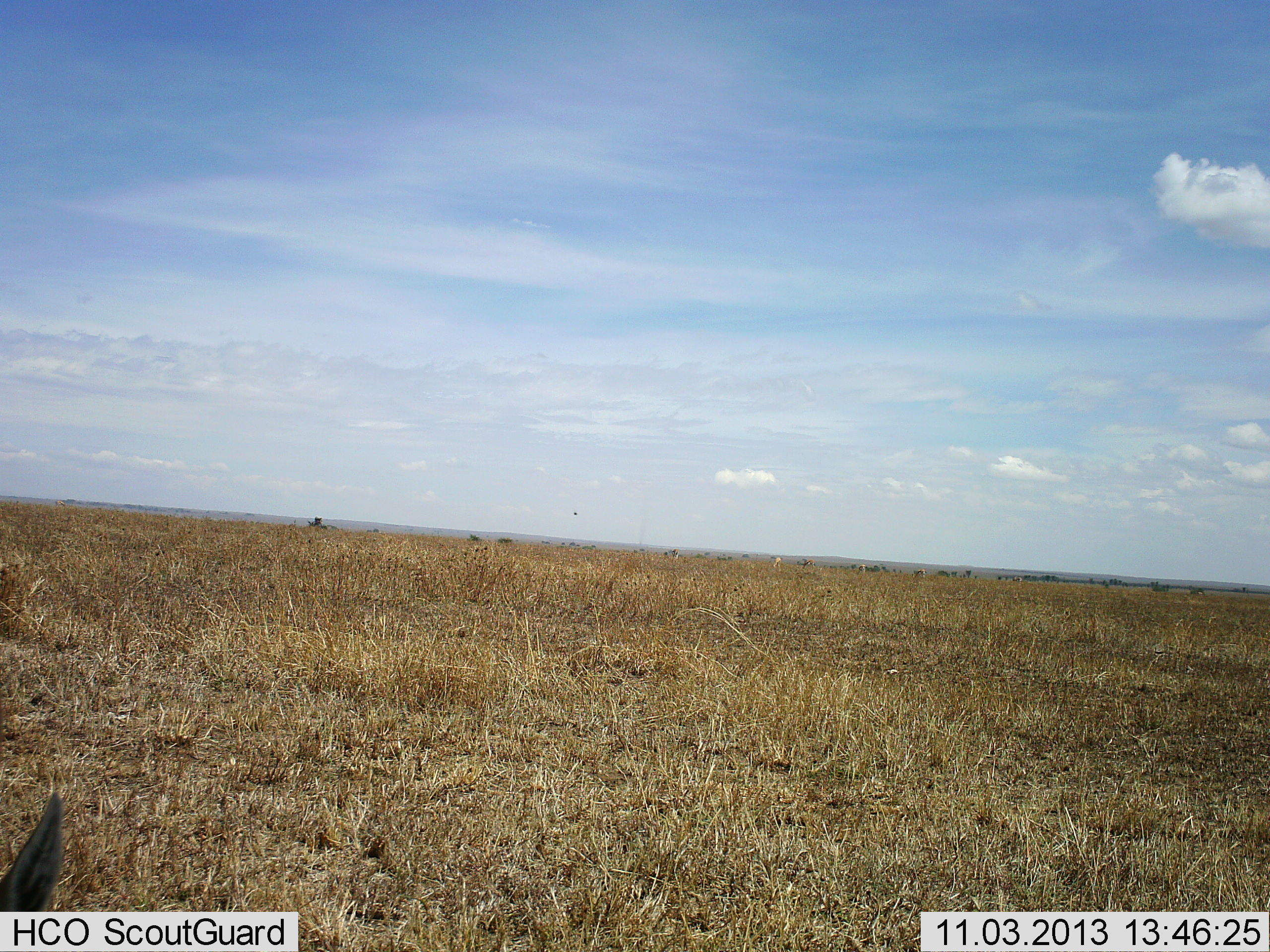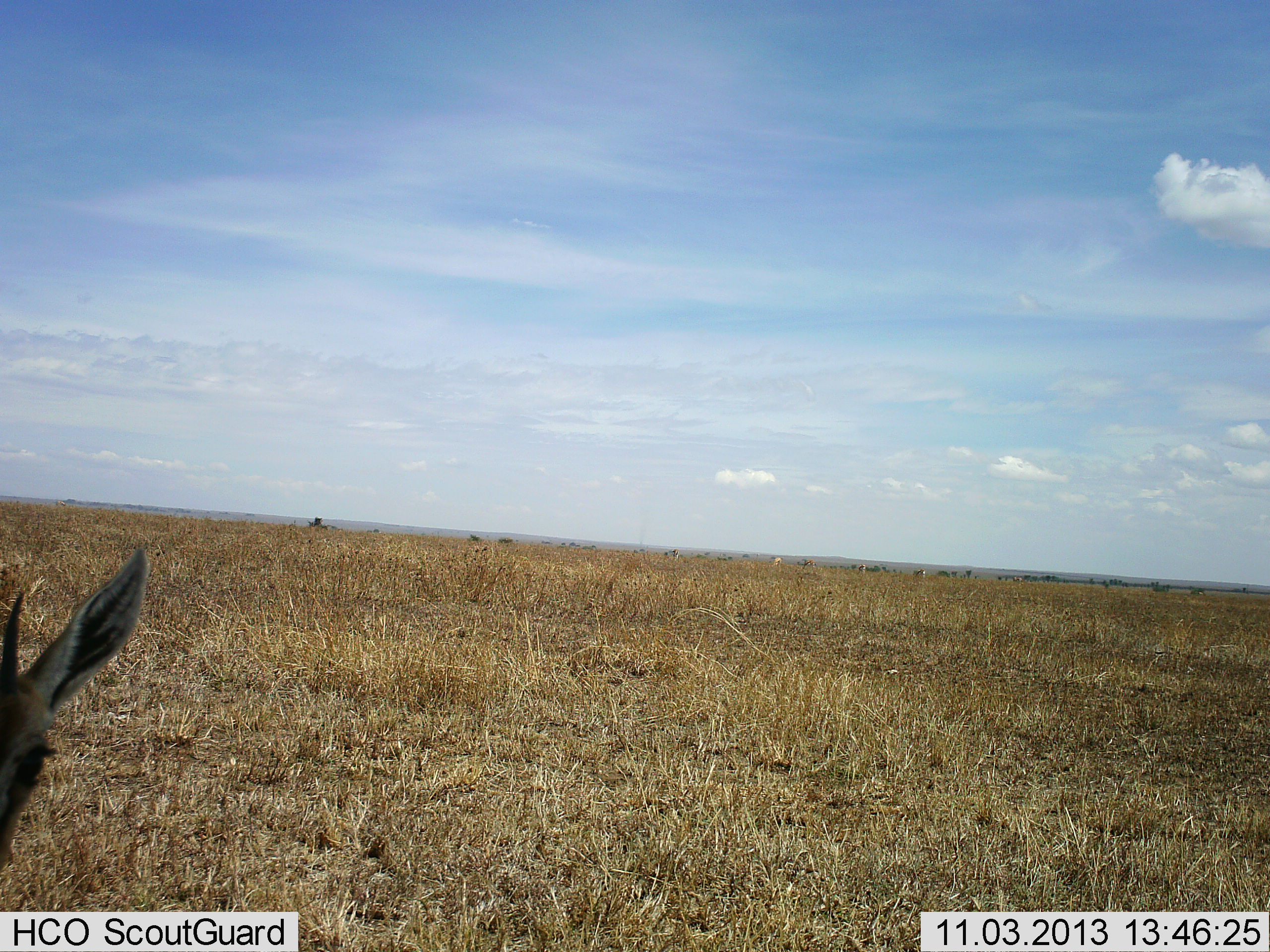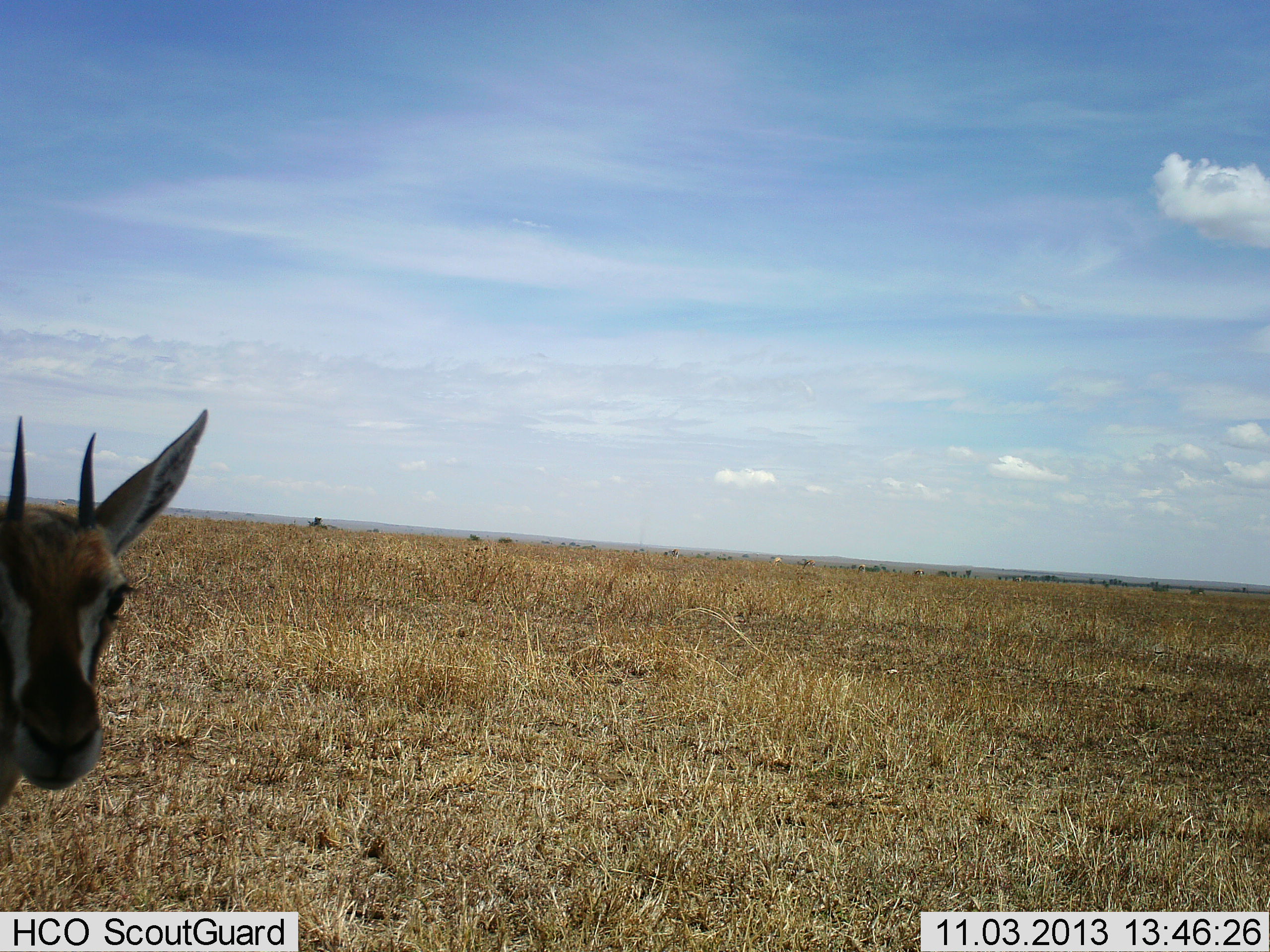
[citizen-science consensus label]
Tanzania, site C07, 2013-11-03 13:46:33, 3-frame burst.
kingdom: Animalia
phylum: Chordata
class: Mammalia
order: Artiodactyla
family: Bovidae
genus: Eudorcas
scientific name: Eudorcas thomsonii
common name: thomson's gazelle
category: gazellethomsons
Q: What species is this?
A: Gazellethomsons (thomson's gazelle) (Eudorcas thomsonii).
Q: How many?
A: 1.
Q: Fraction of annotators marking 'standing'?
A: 80%.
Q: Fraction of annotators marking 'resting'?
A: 0%.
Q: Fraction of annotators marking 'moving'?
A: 20%.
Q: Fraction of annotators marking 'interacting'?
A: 0%.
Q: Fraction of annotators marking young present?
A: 0%.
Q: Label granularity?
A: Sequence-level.